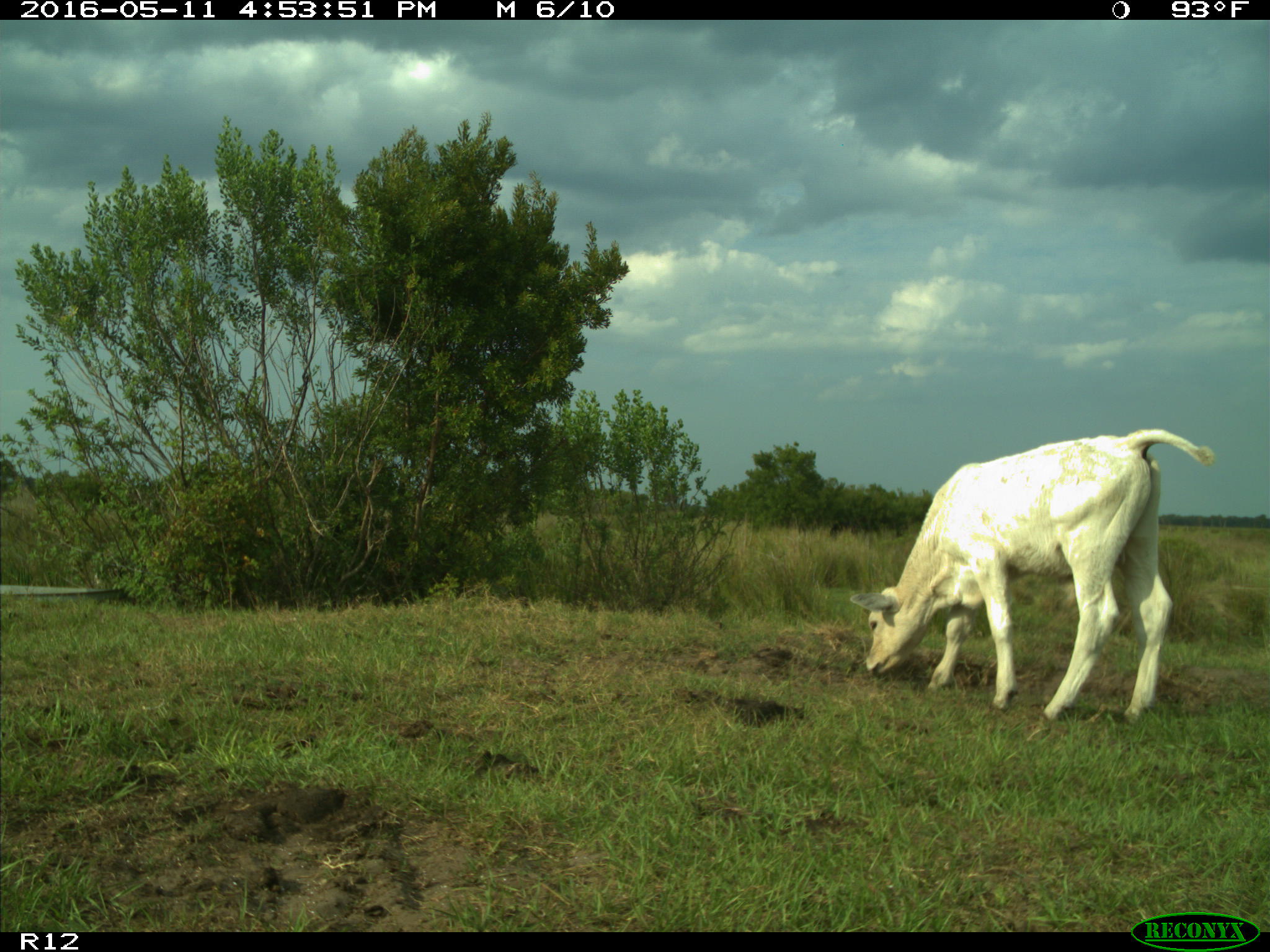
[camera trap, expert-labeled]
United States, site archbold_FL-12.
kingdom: Animalia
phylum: Chordata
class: Mammalia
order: Artiodactyla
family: Bovidae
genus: Bos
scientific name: Bos taurus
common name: domestic cow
Bos taurus (domestic cow).